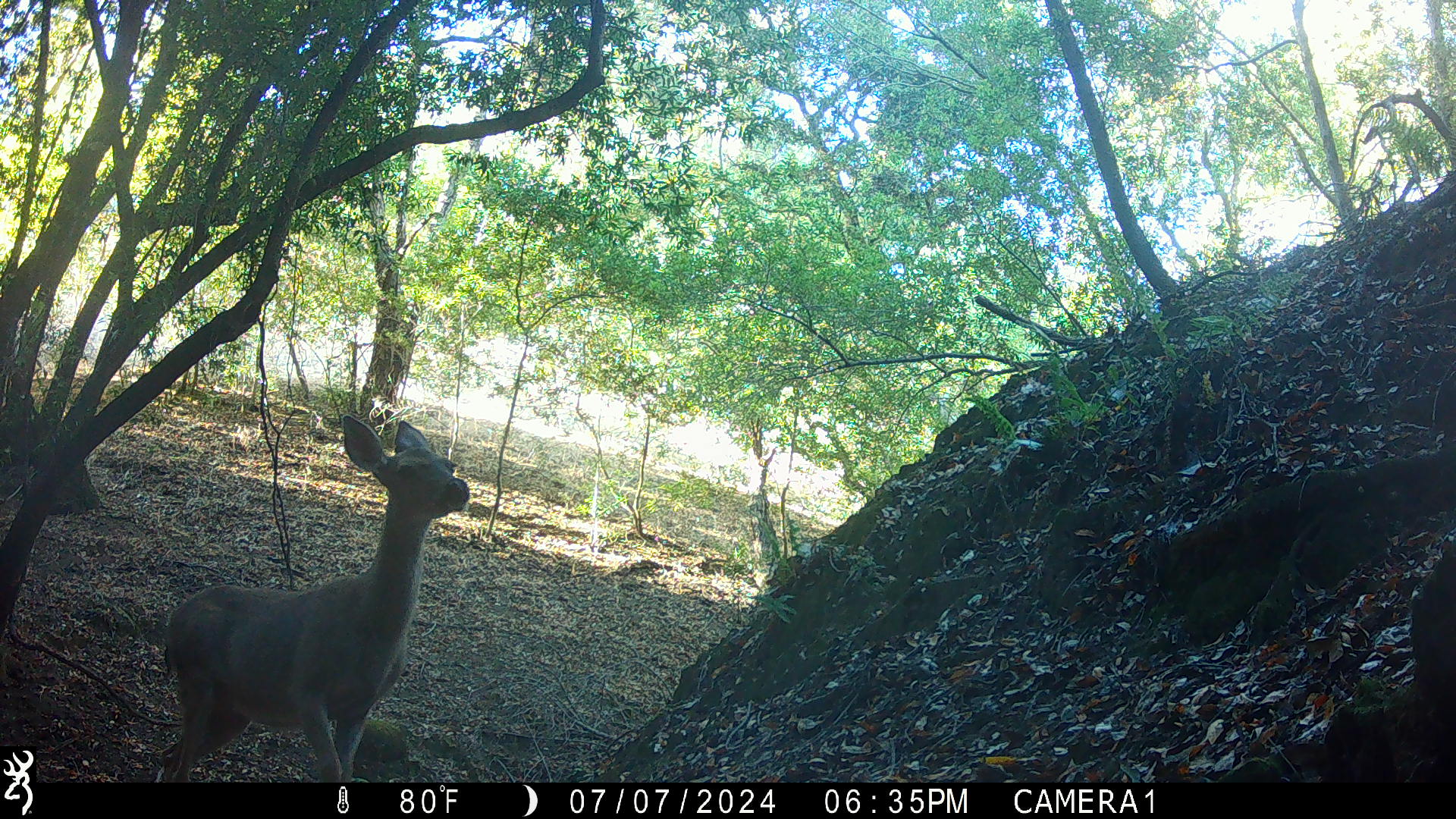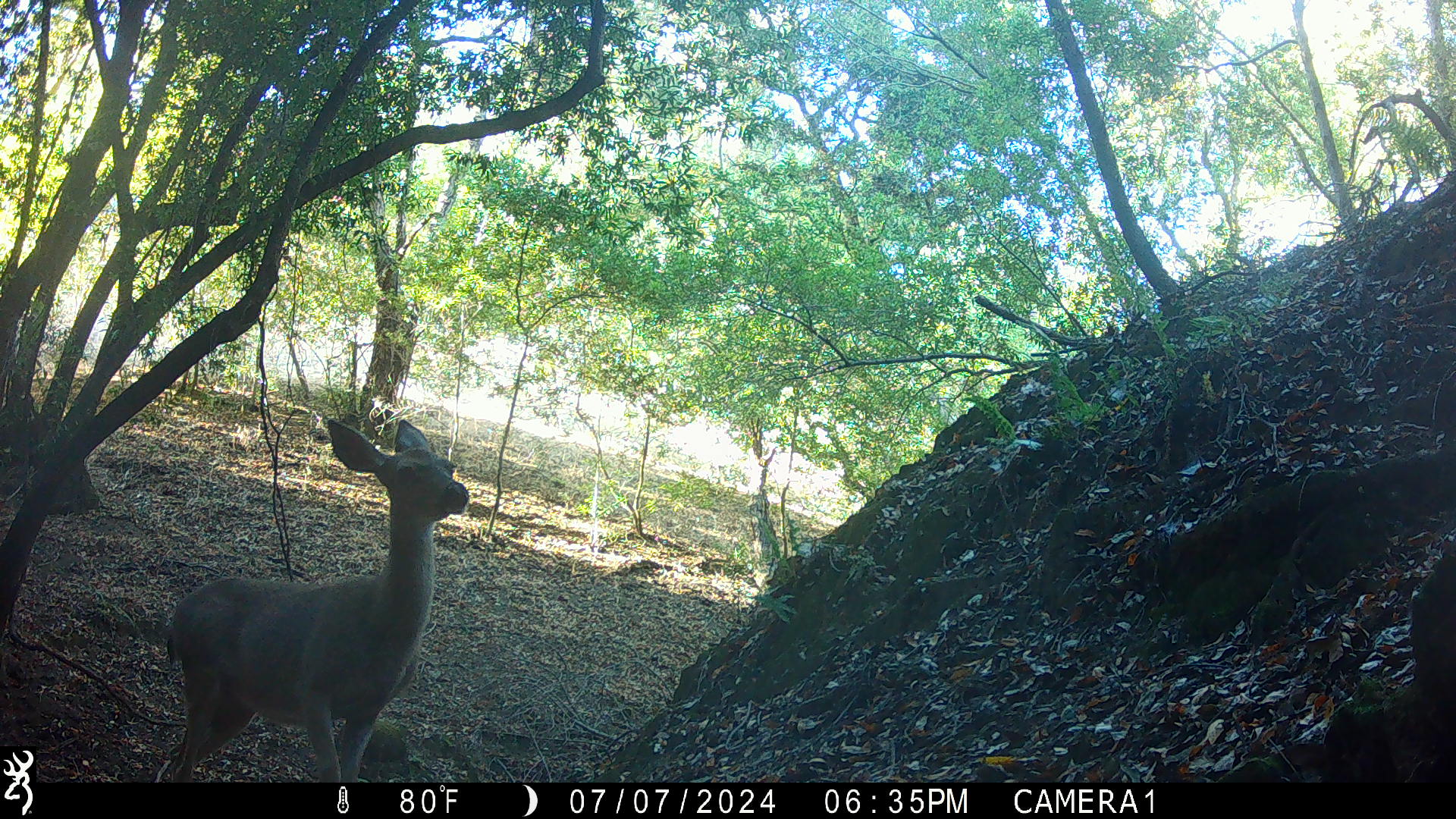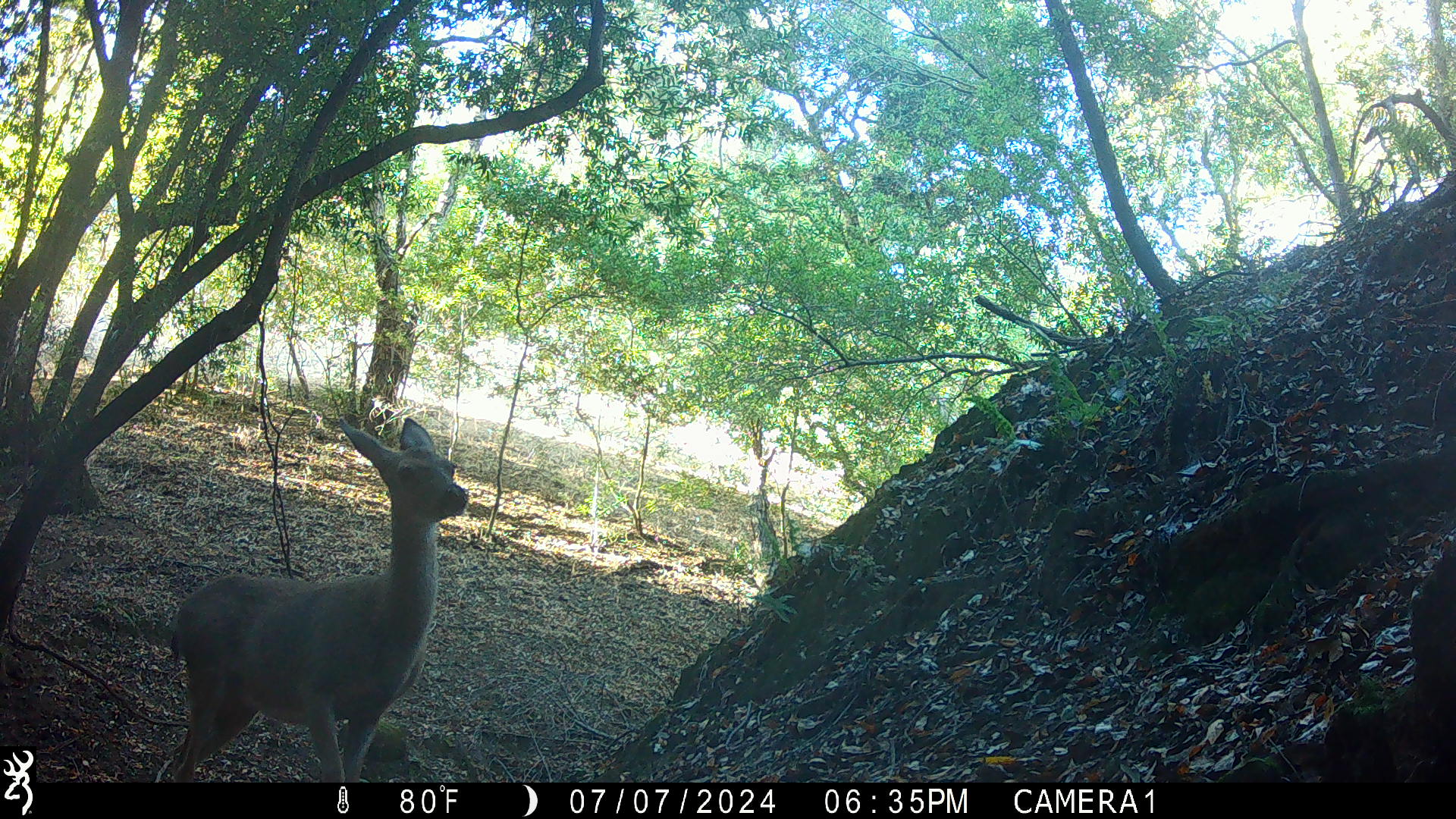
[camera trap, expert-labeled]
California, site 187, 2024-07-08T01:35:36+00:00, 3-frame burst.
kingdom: Animalia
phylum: Chordata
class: Mammalia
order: Artiodactyla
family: Cervidae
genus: Odocoileus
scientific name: Odocoileus hemionus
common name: mule deer